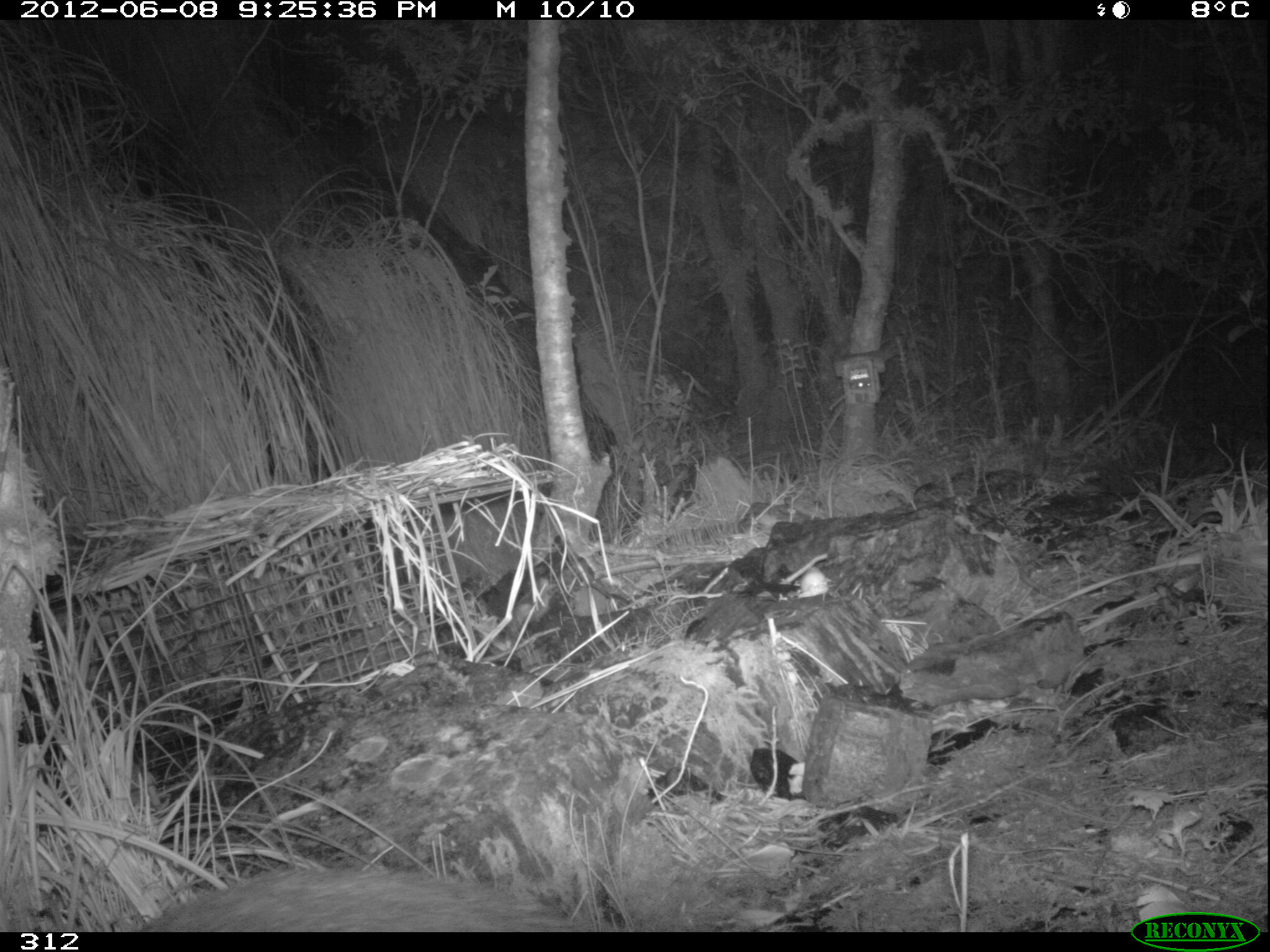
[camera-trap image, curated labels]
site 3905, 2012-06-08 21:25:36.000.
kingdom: Animalia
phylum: Chordata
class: Mammalia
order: Rodentia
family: Cuniculidae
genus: Cuniculus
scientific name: Cuniculus taczanowskii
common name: mountain paca